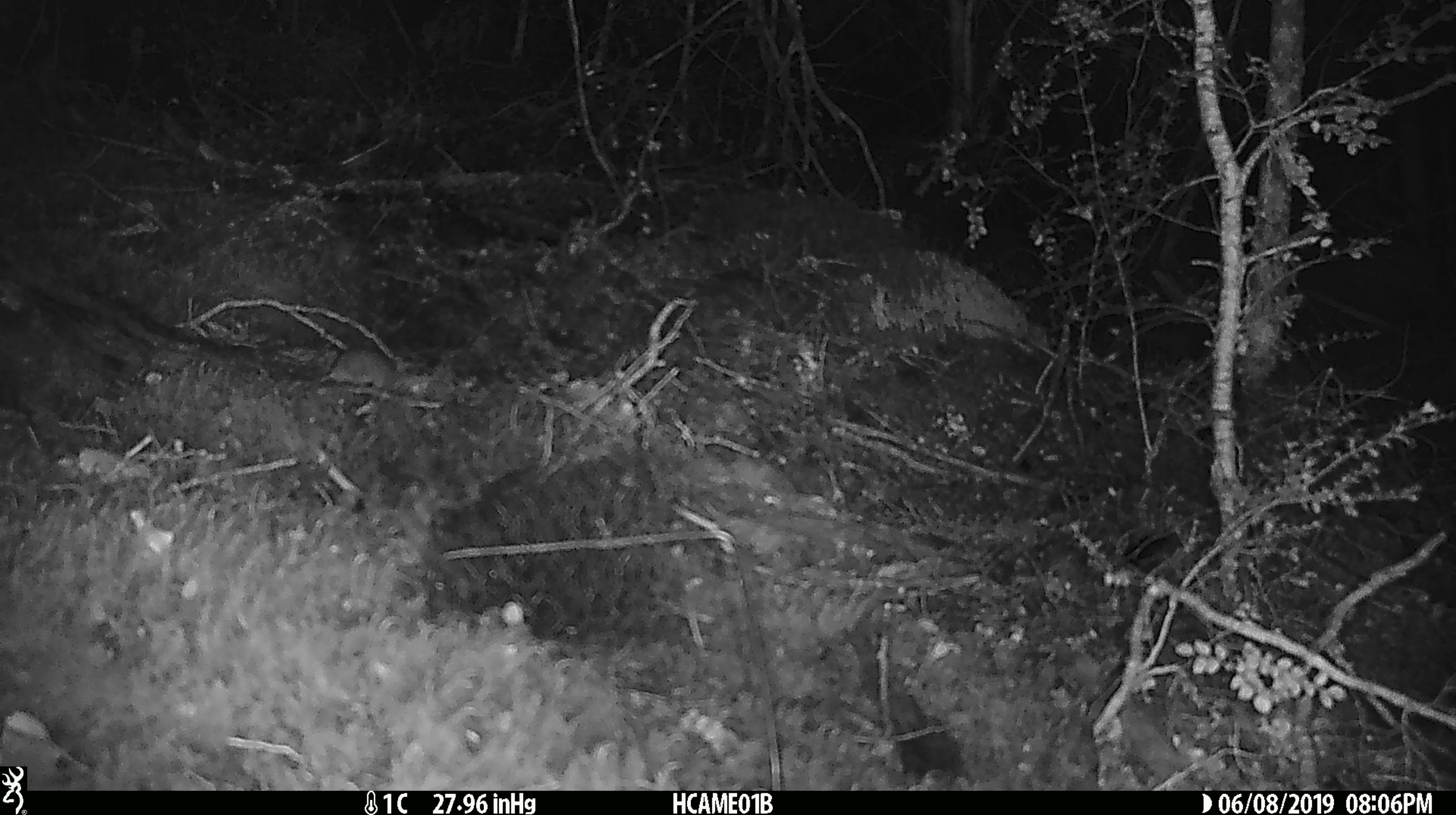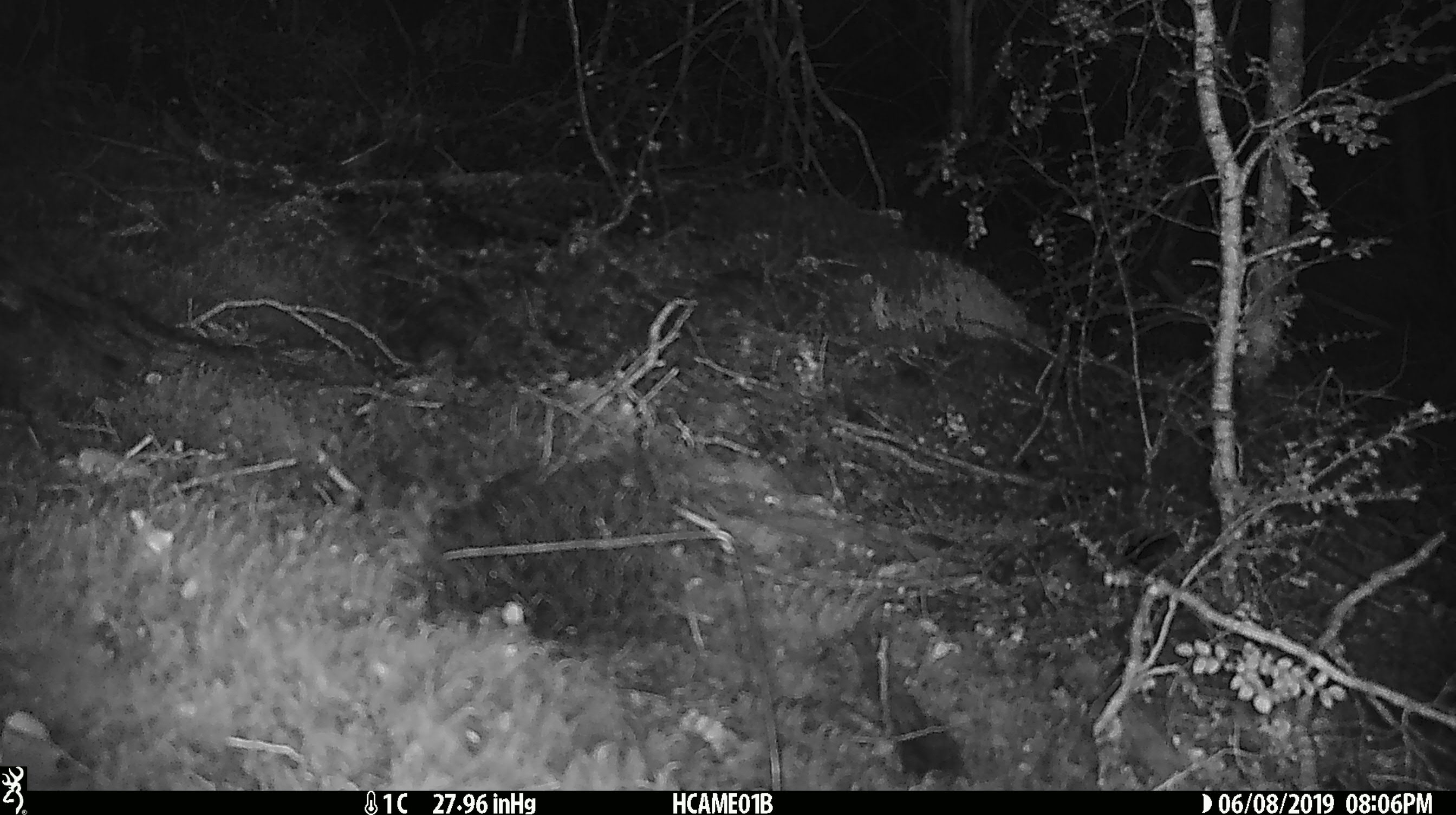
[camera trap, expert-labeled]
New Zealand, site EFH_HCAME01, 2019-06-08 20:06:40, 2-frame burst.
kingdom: Animalia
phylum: Chordata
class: Mammalia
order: Rodentia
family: Muridae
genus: Mus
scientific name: Mus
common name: mouse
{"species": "mouse (Mus)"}